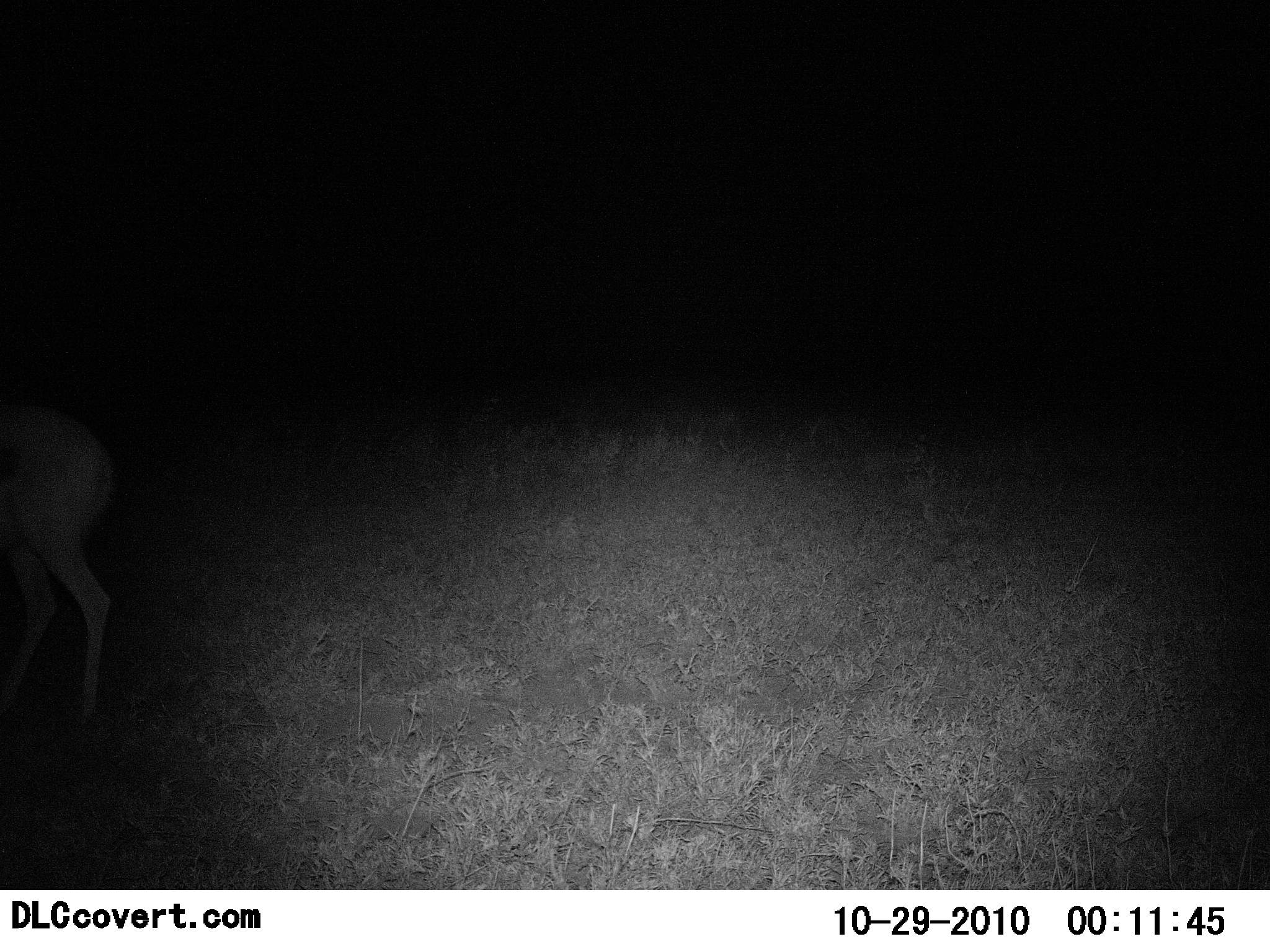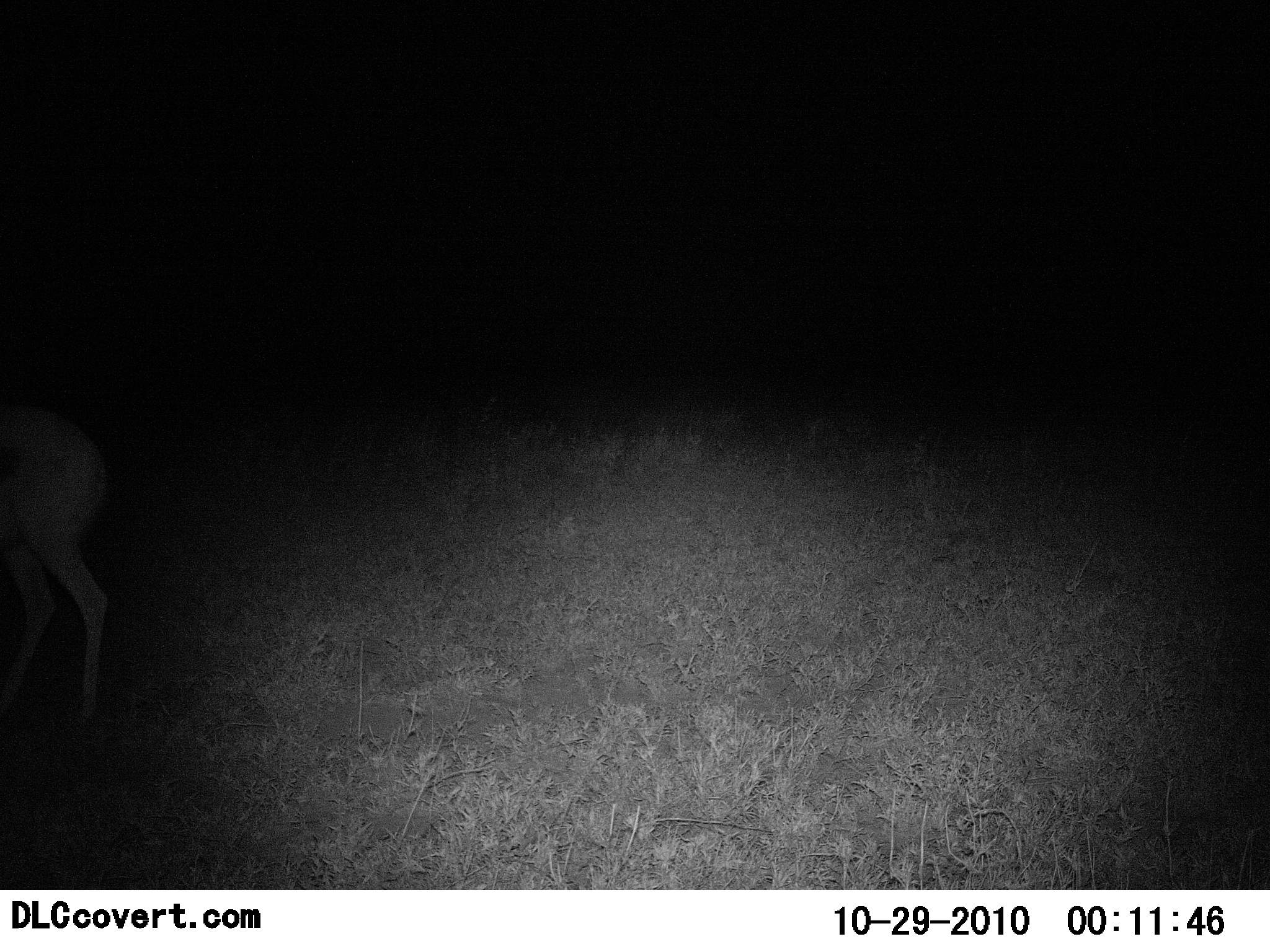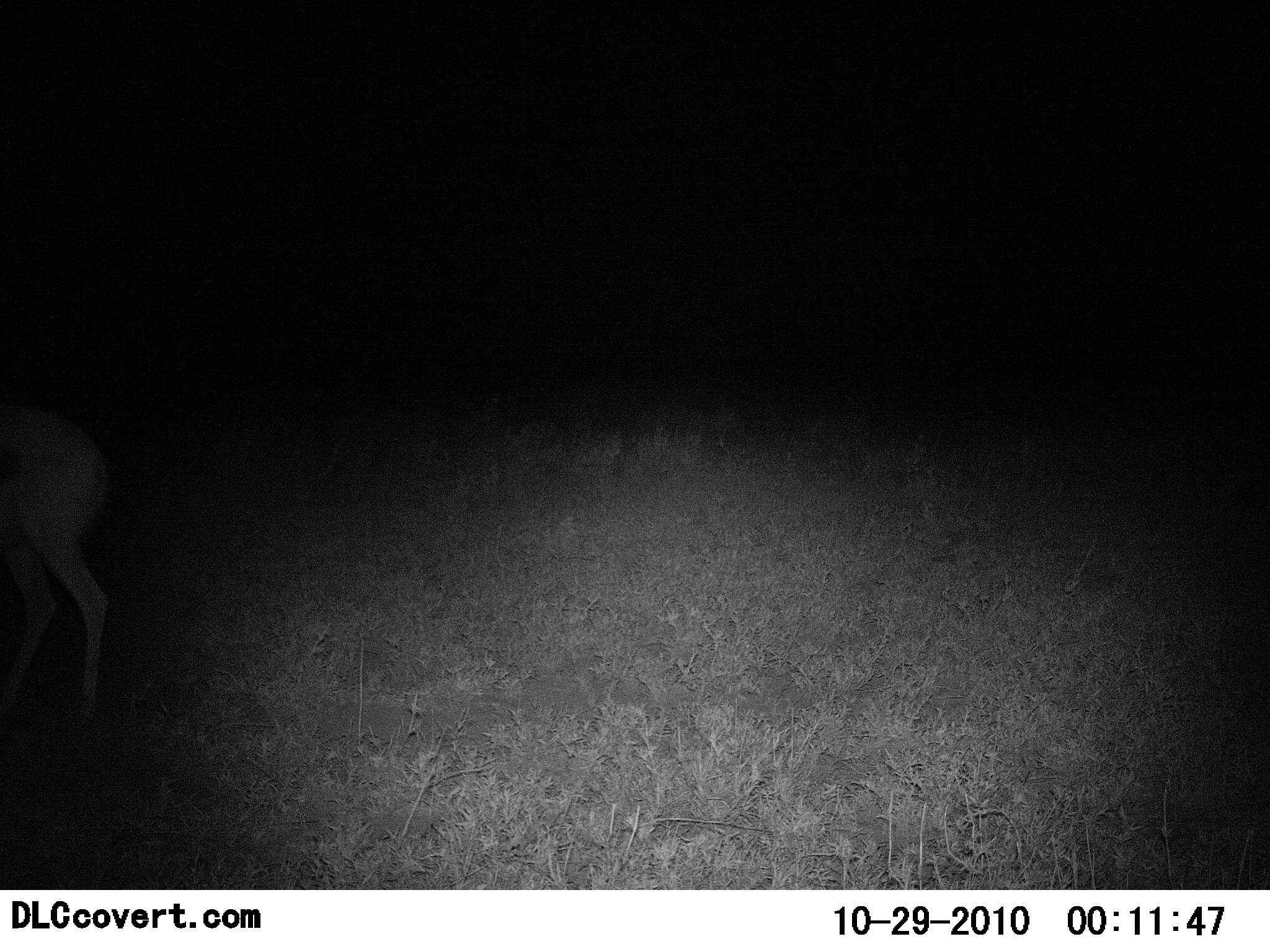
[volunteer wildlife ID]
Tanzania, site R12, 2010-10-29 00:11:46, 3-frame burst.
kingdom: Animalia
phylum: Chordata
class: Mammalia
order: Artiodactyla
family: Bovidae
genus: Nanger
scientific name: Nanger granti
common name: grant's gazelle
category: gazellegrants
Gazellegrants (grant's gazelle) (Nanger granti), count 1. Behavior (volunteer vote fractions): standing 100%, resting 0%, moving 0%, interacting 0%. Young present (vote fraction): 0%. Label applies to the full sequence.